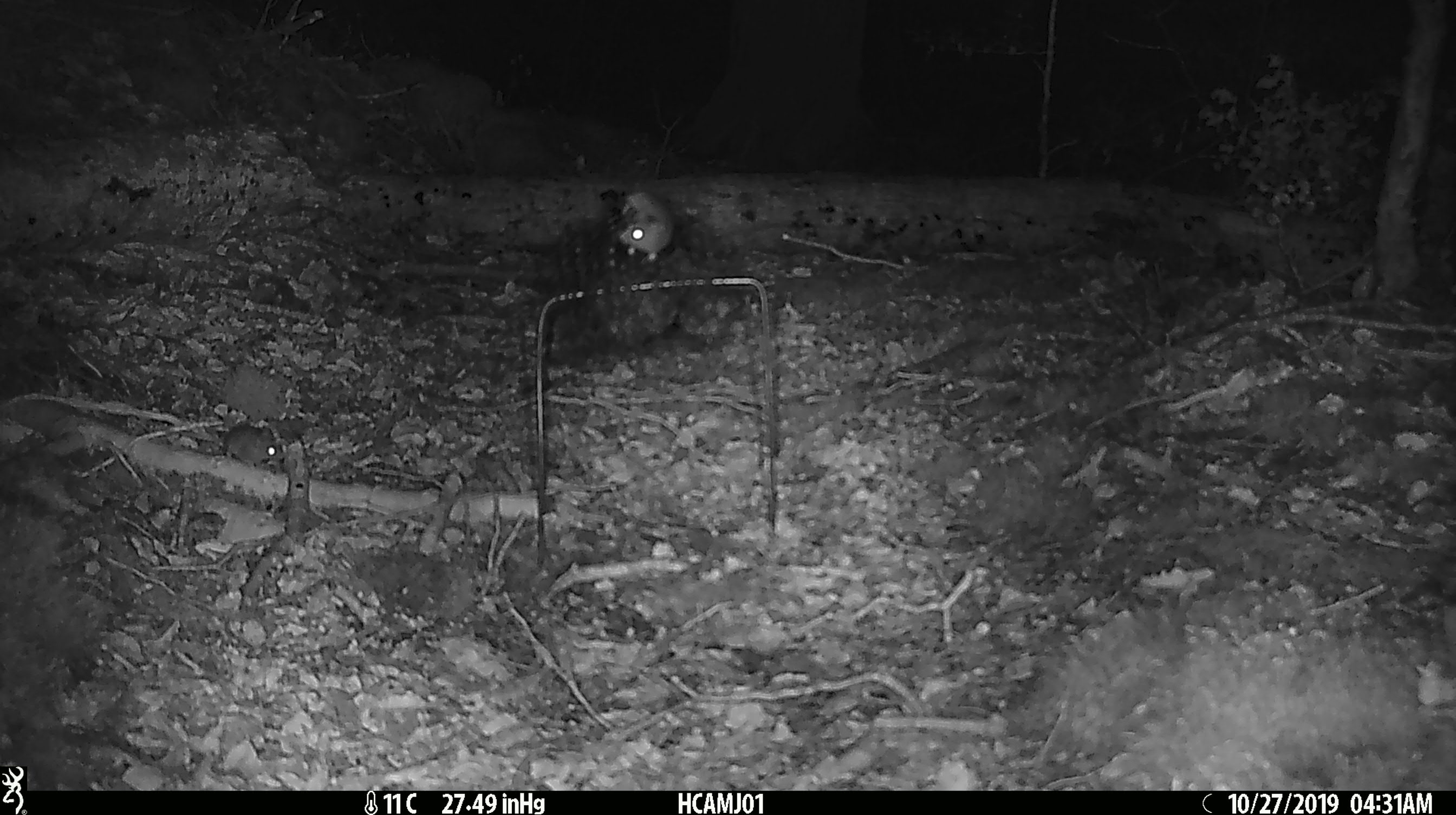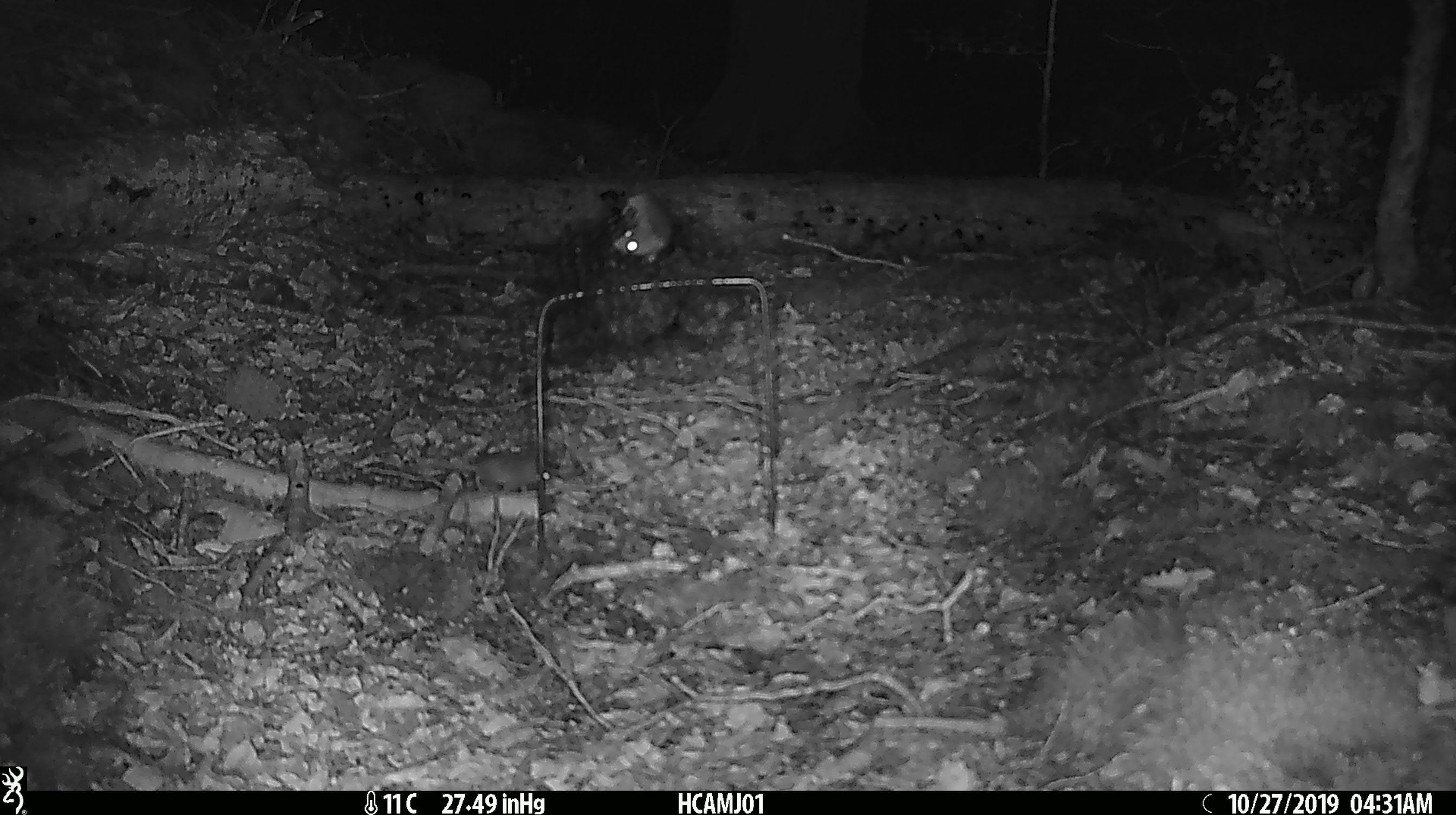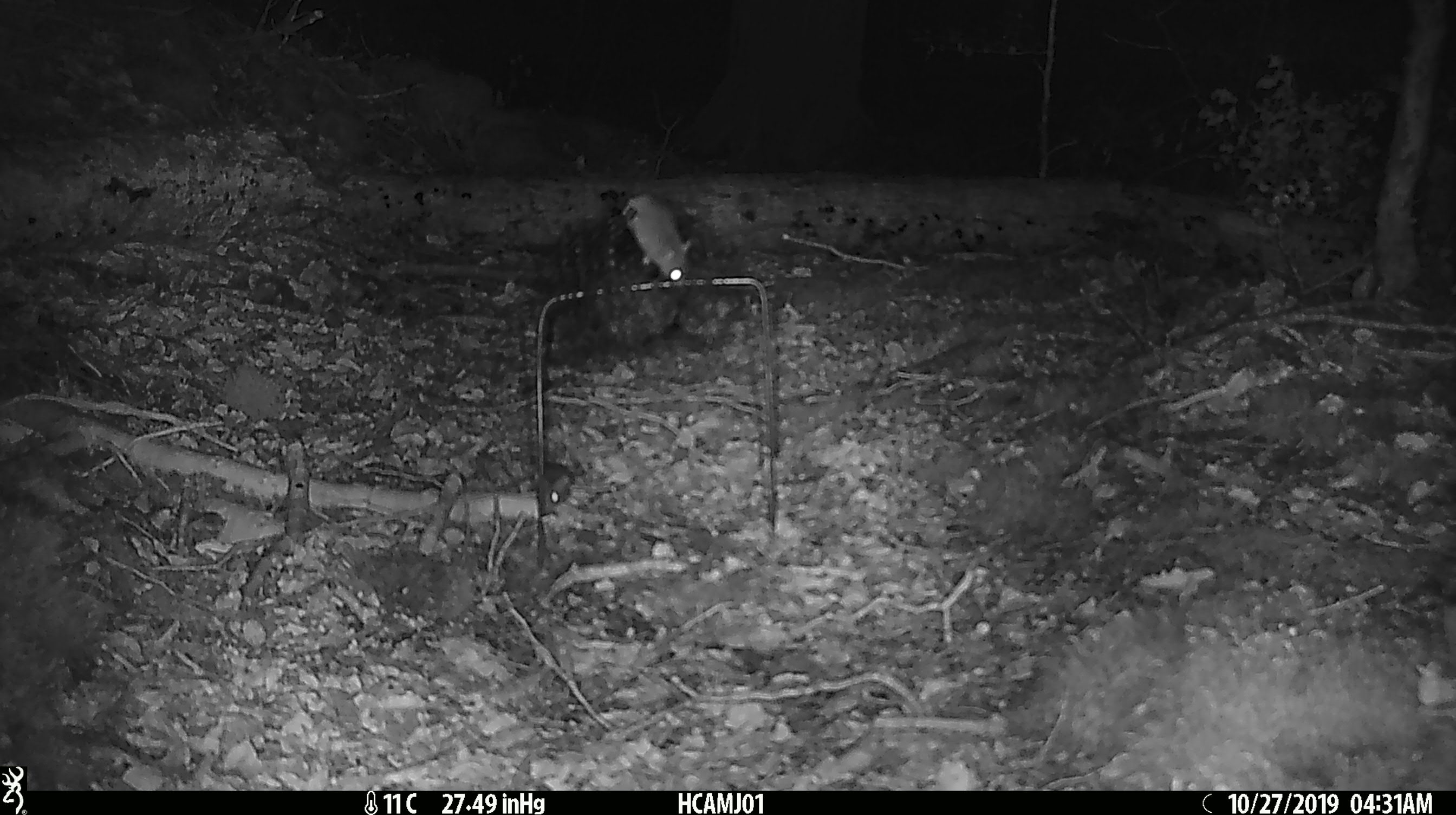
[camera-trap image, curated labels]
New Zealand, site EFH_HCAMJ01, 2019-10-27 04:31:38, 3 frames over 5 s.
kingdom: Animalia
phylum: Chordata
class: Mammalia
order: Rodentia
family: Muridae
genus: Mus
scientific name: Mus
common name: mouse